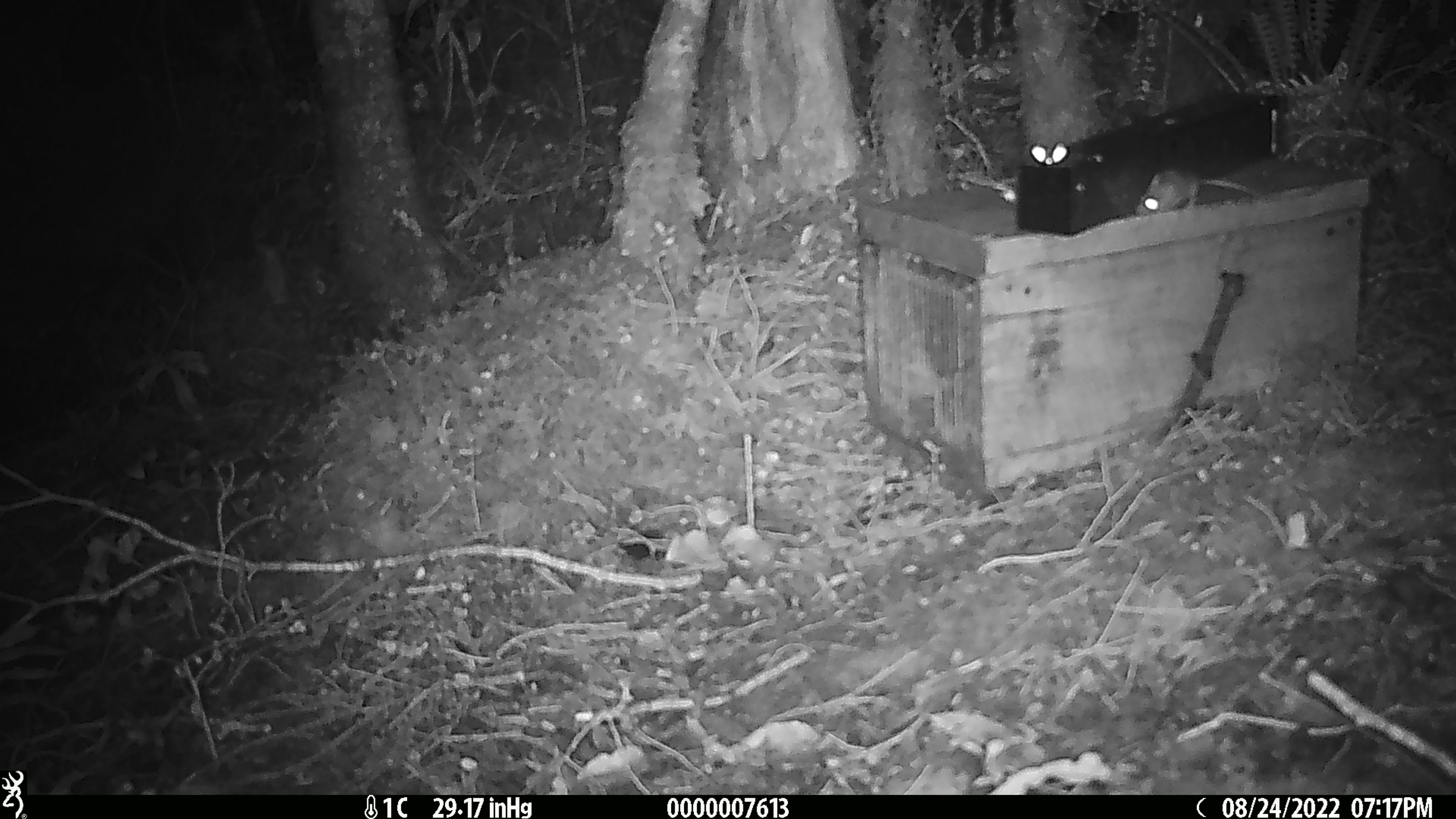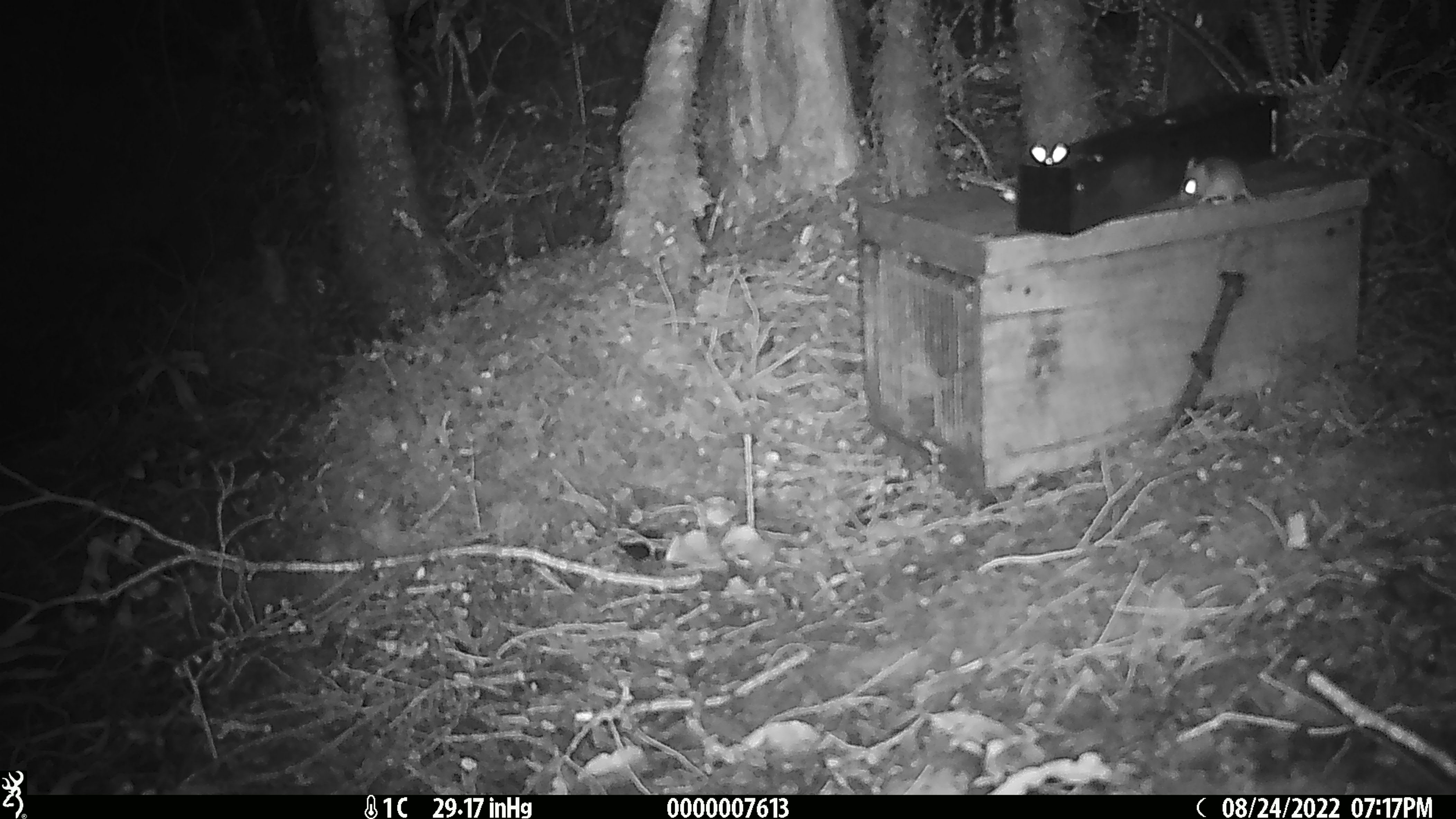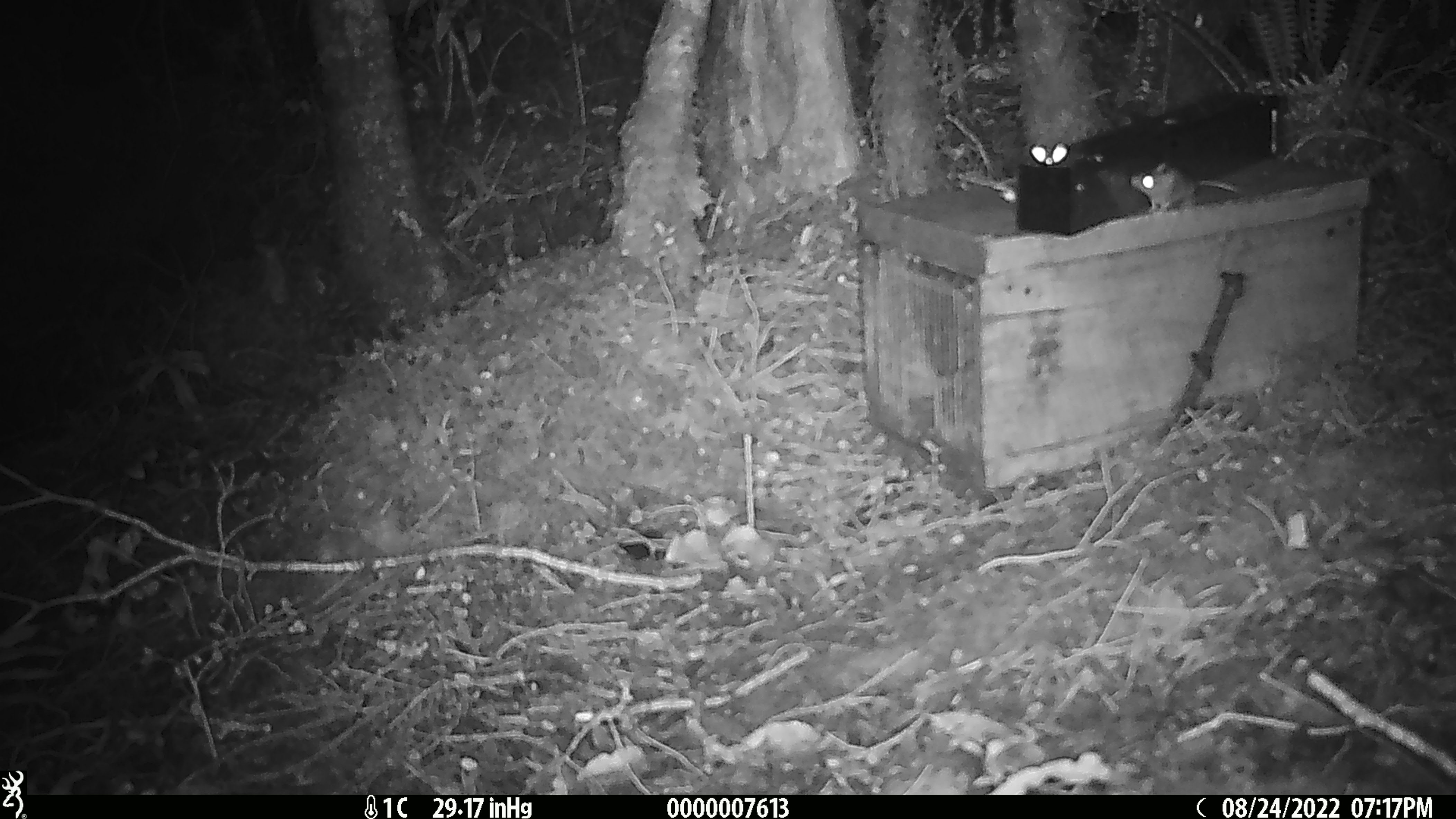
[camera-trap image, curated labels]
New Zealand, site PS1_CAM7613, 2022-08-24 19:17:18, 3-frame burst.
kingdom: Animalia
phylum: Chordata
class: Mammalia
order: Rodentia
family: Muridae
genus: Mus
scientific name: Mus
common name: mouse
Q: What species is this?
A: Mouse (Mus).